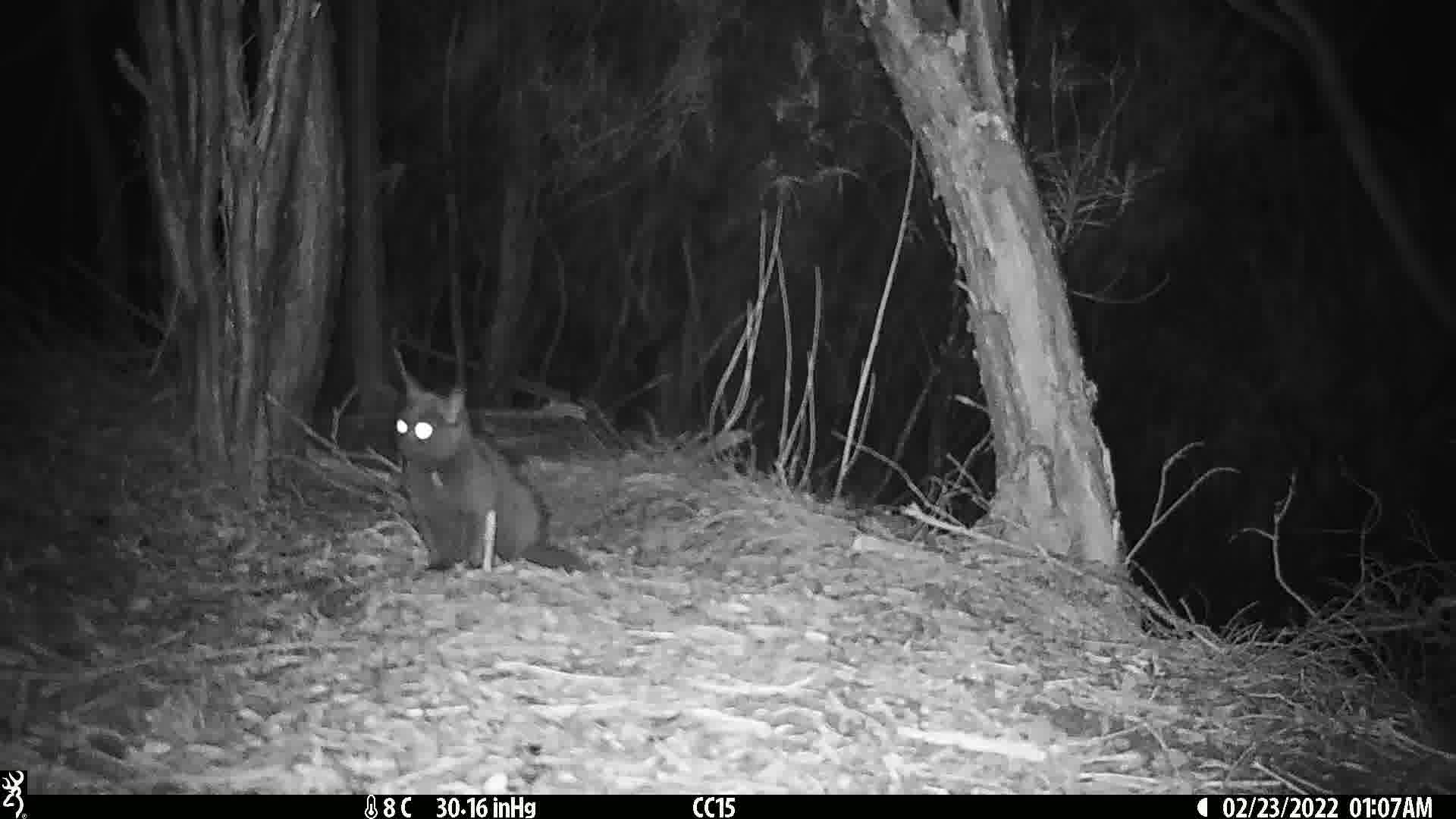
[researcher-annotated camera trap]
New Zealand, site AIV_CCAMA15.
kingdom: Animalia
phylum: Chordata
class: Mammalia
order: Carnivora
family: Felidae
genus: Felis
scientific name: Felis catus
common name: domestic cat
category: cat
Cat (domestic cat) (Felis catus).